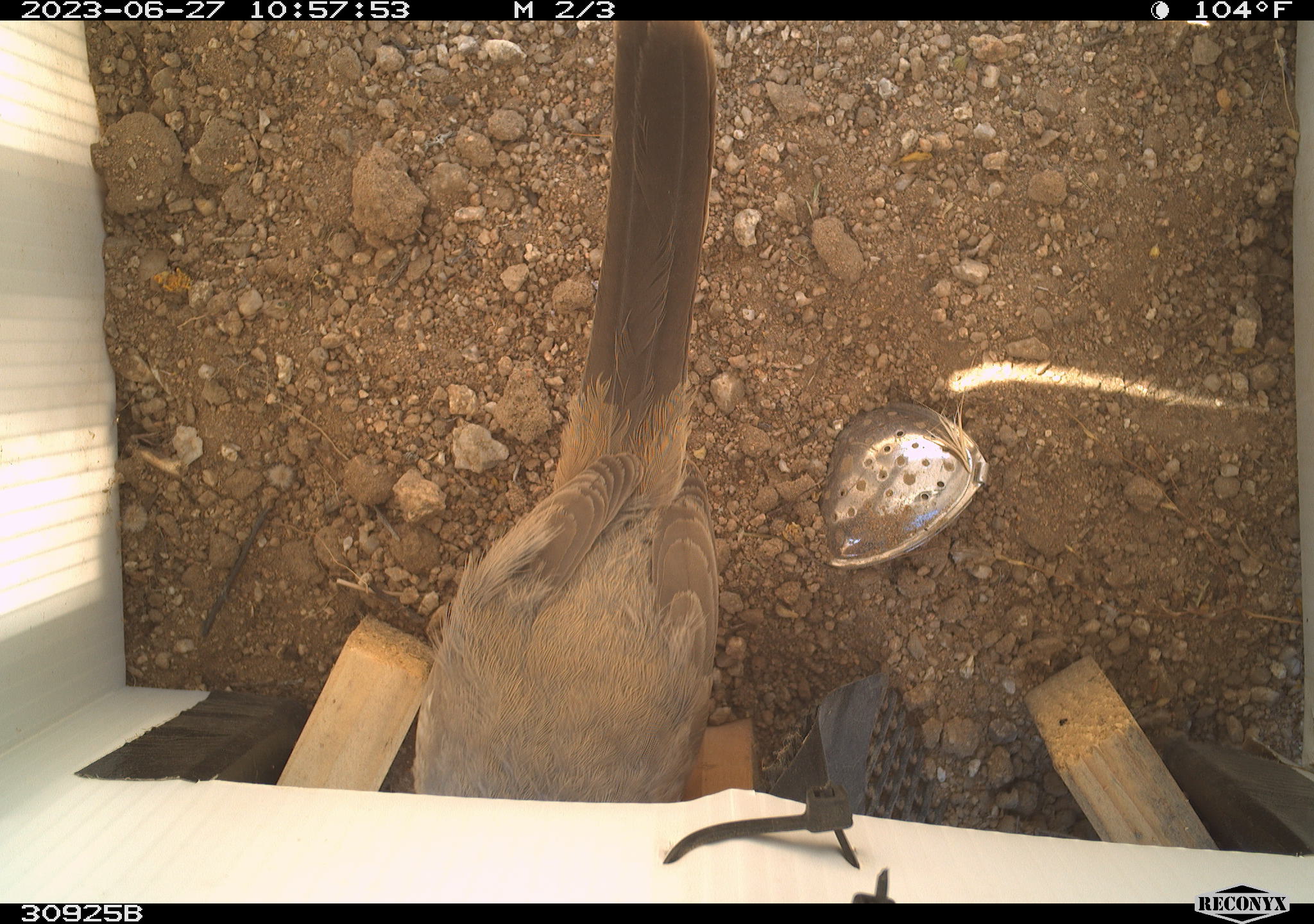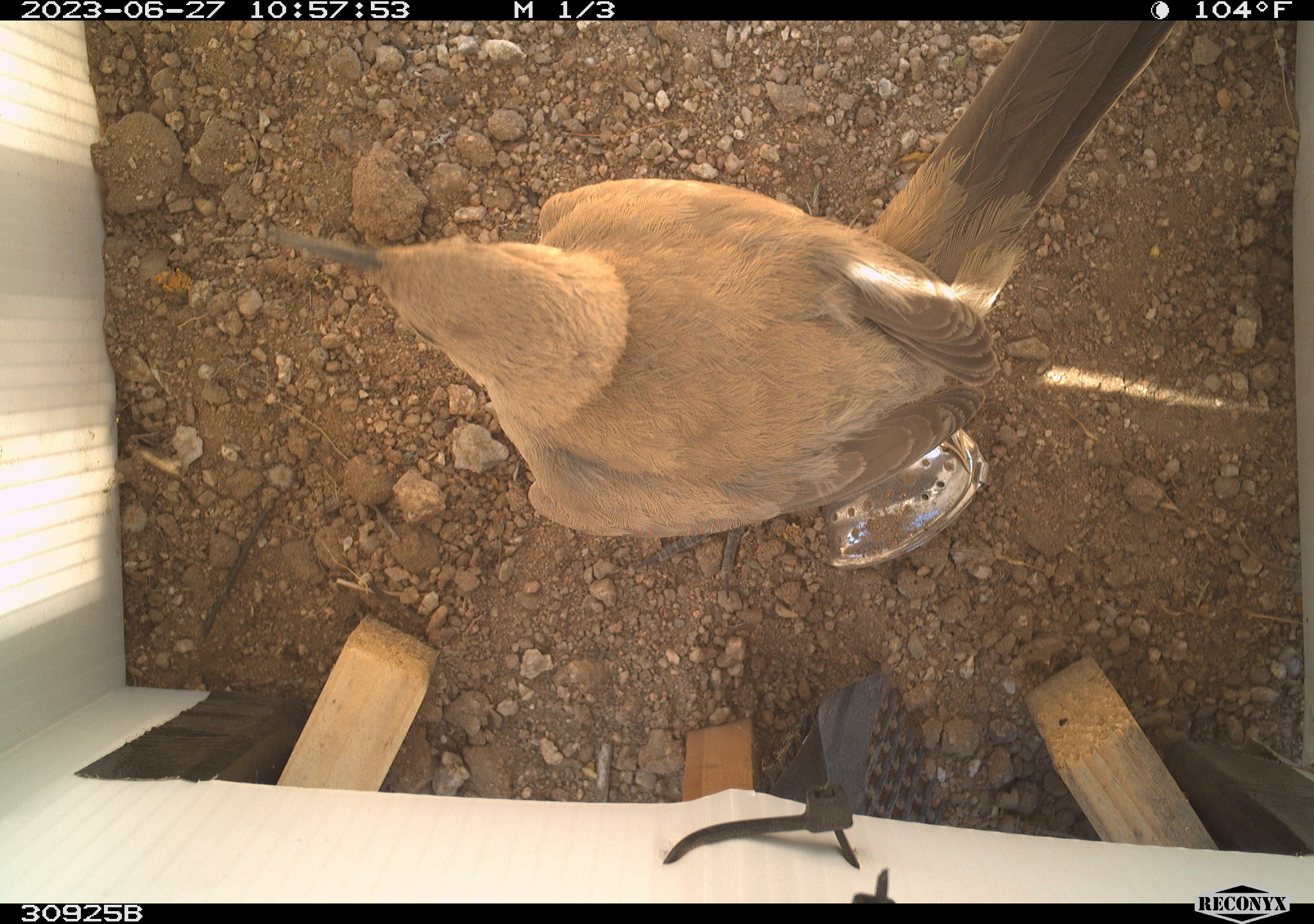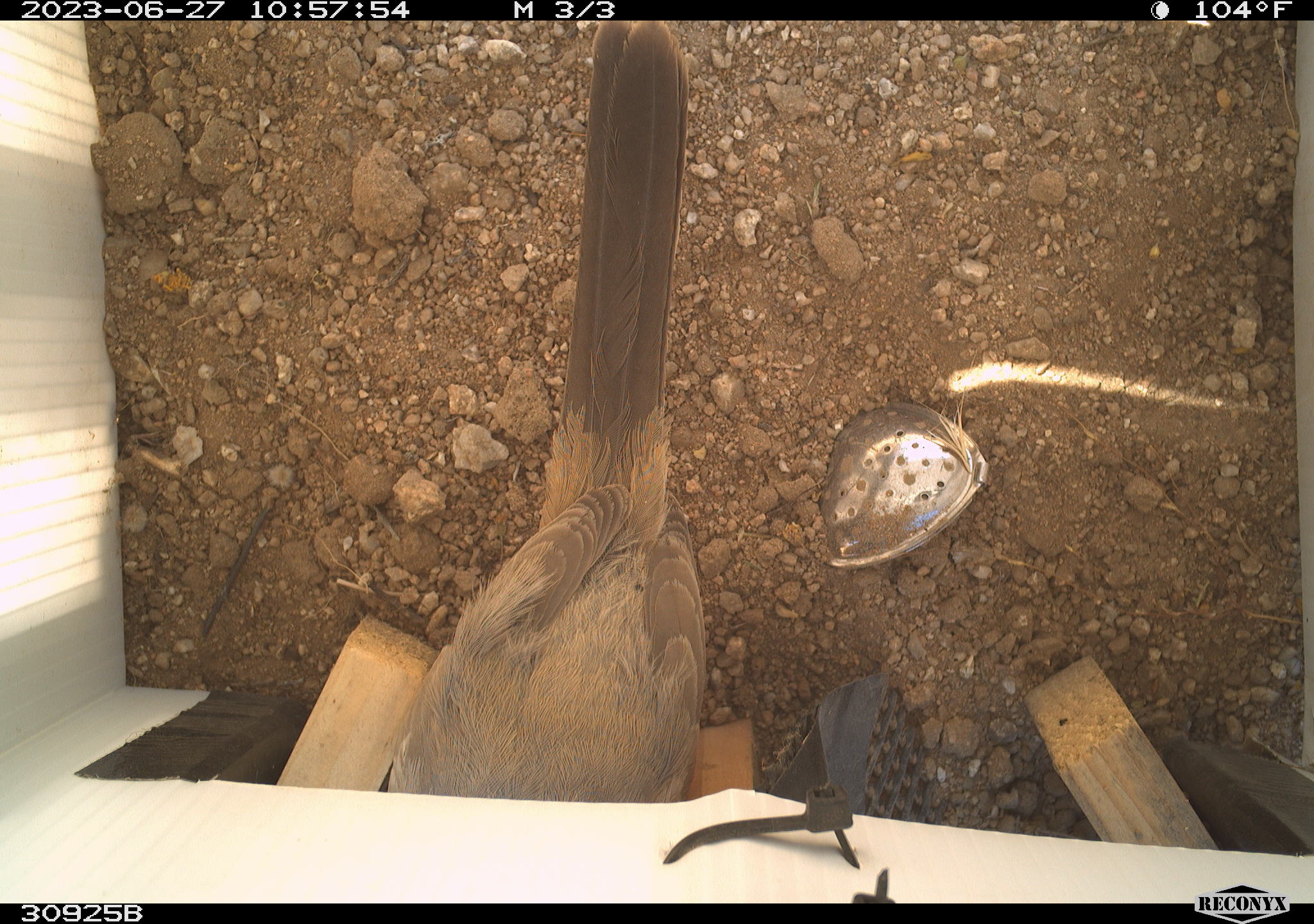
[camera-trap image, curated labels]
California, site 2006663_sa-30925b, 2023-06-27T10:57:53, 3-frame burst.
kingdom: Animalia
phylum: Chordata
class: Aves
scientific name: Aves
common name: bird